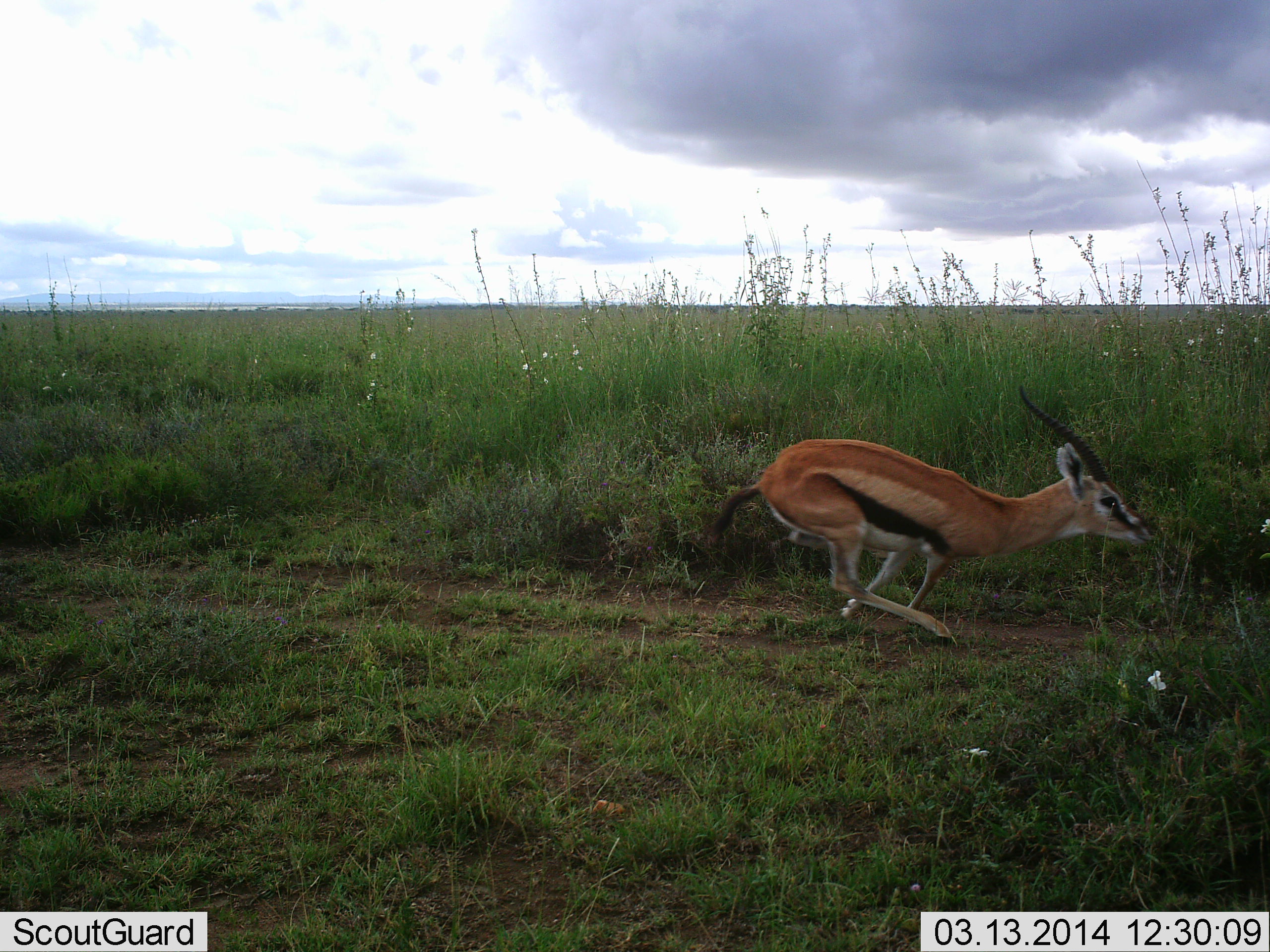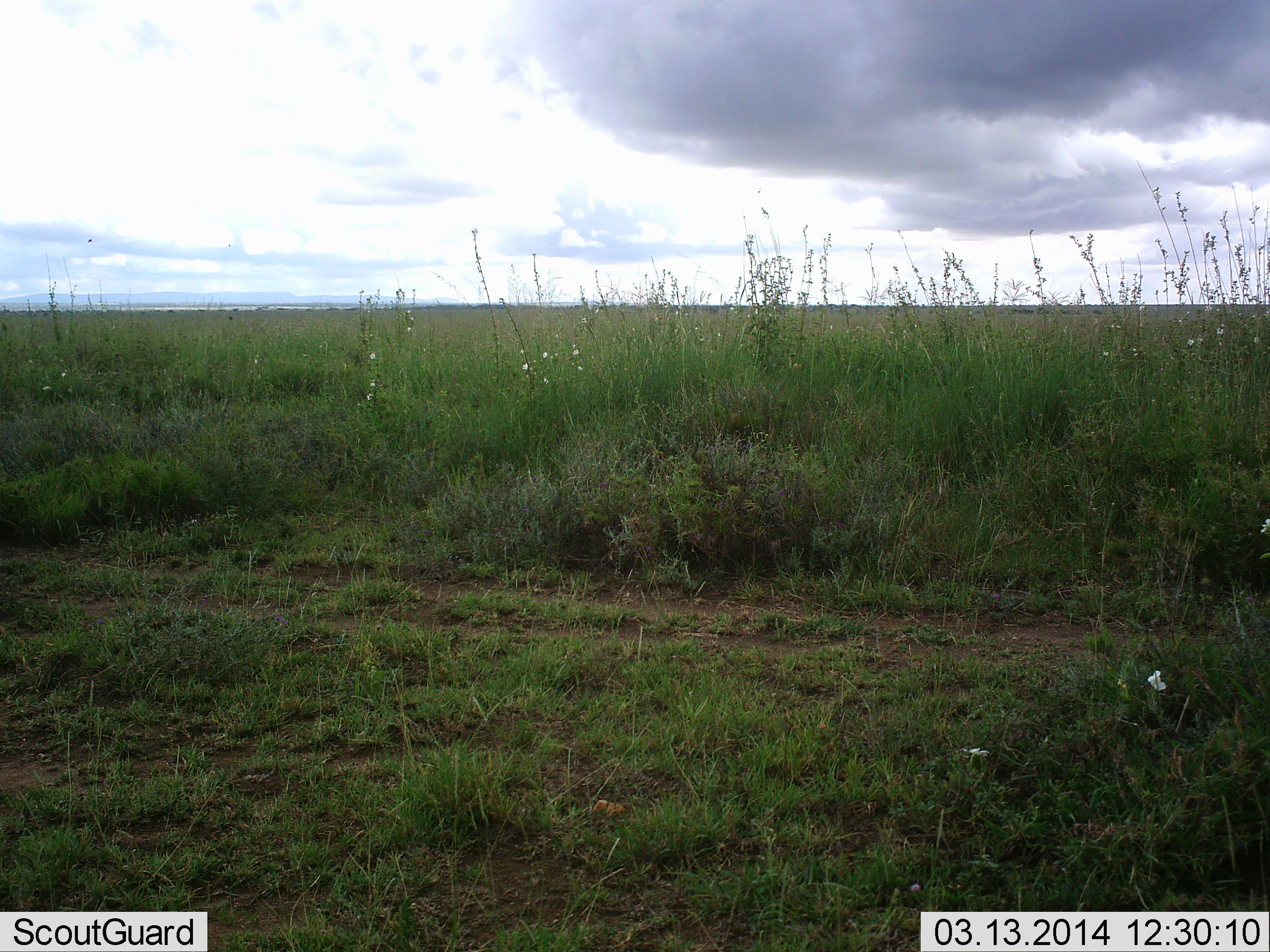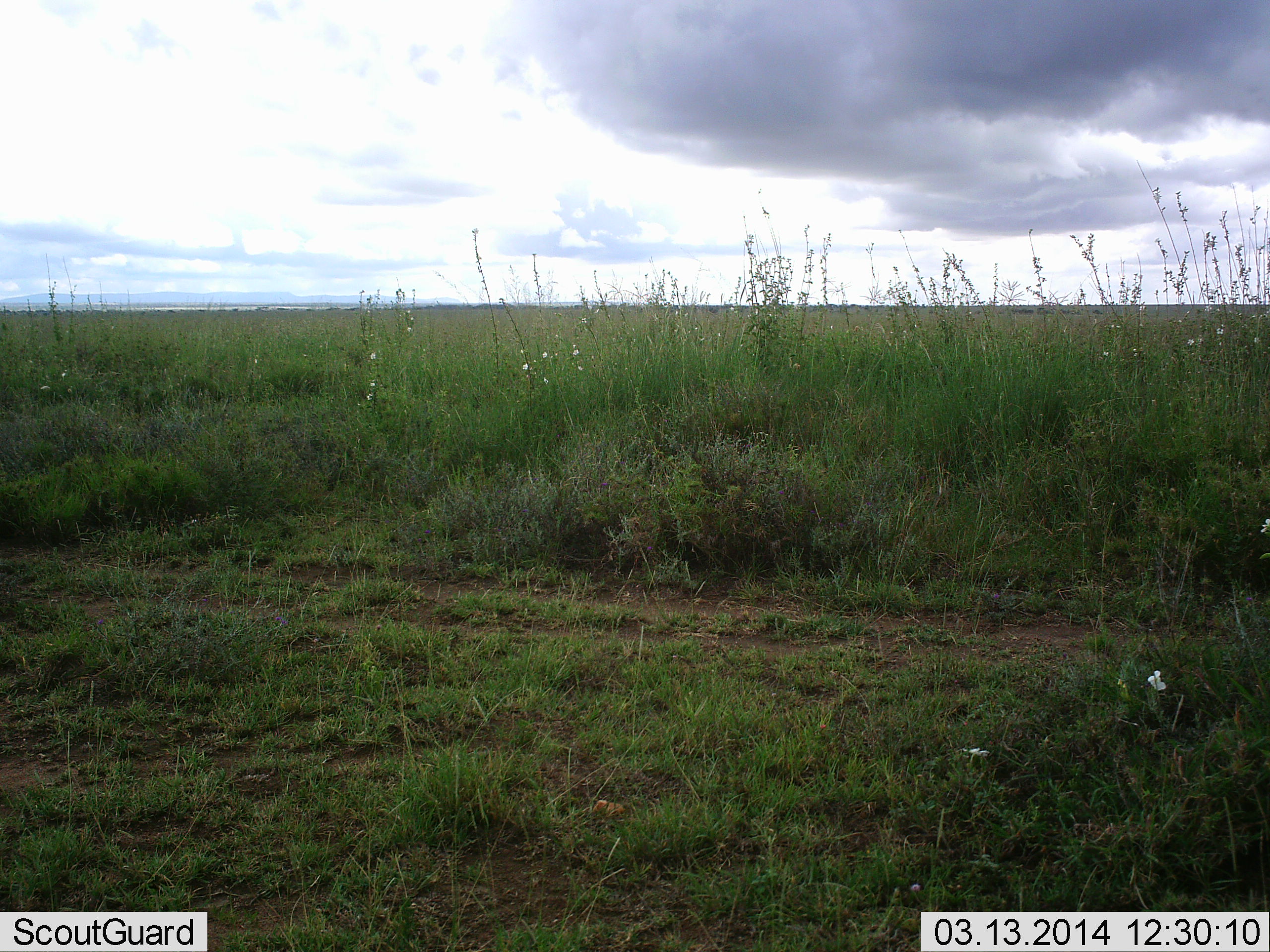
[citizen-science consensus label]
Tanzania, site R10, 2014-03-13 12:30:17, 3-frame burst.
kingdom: Animalia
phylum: Chordata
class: Mammalia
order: Artiodactyla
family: Bovidae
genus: Eudorcas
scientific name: Eudorcas thomsonii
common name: thomson's gazelle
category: gazellethomsons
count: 1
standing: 0%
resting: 0%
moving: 100%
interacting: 0%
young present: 0%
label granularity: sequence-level